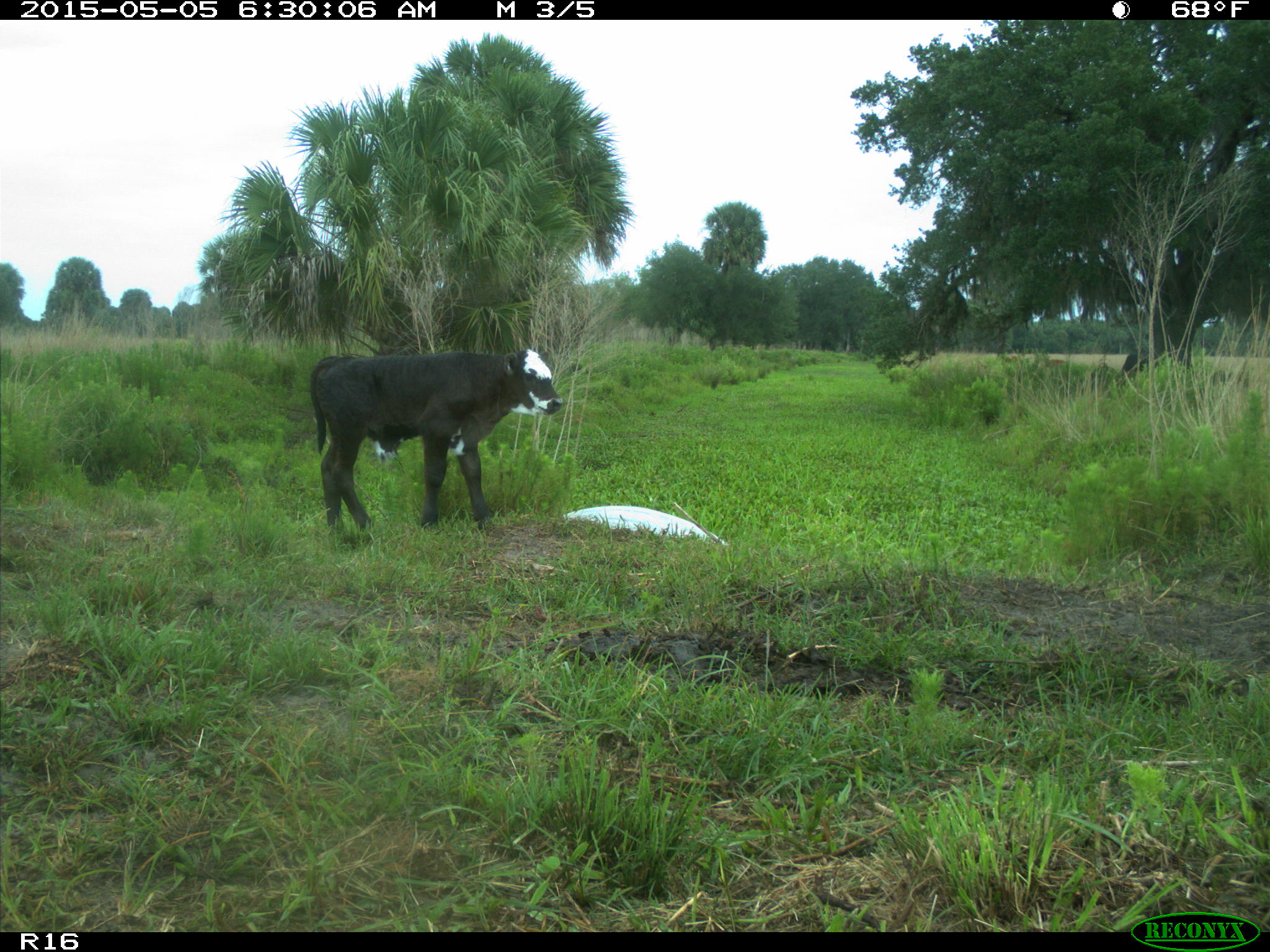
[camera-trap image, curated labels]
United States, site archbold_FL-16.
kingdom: Animalia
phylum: Chordata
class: Mammalia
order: Artiodactyla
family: Bovidae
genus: Bos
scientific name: Bos taurus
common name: domestic cow